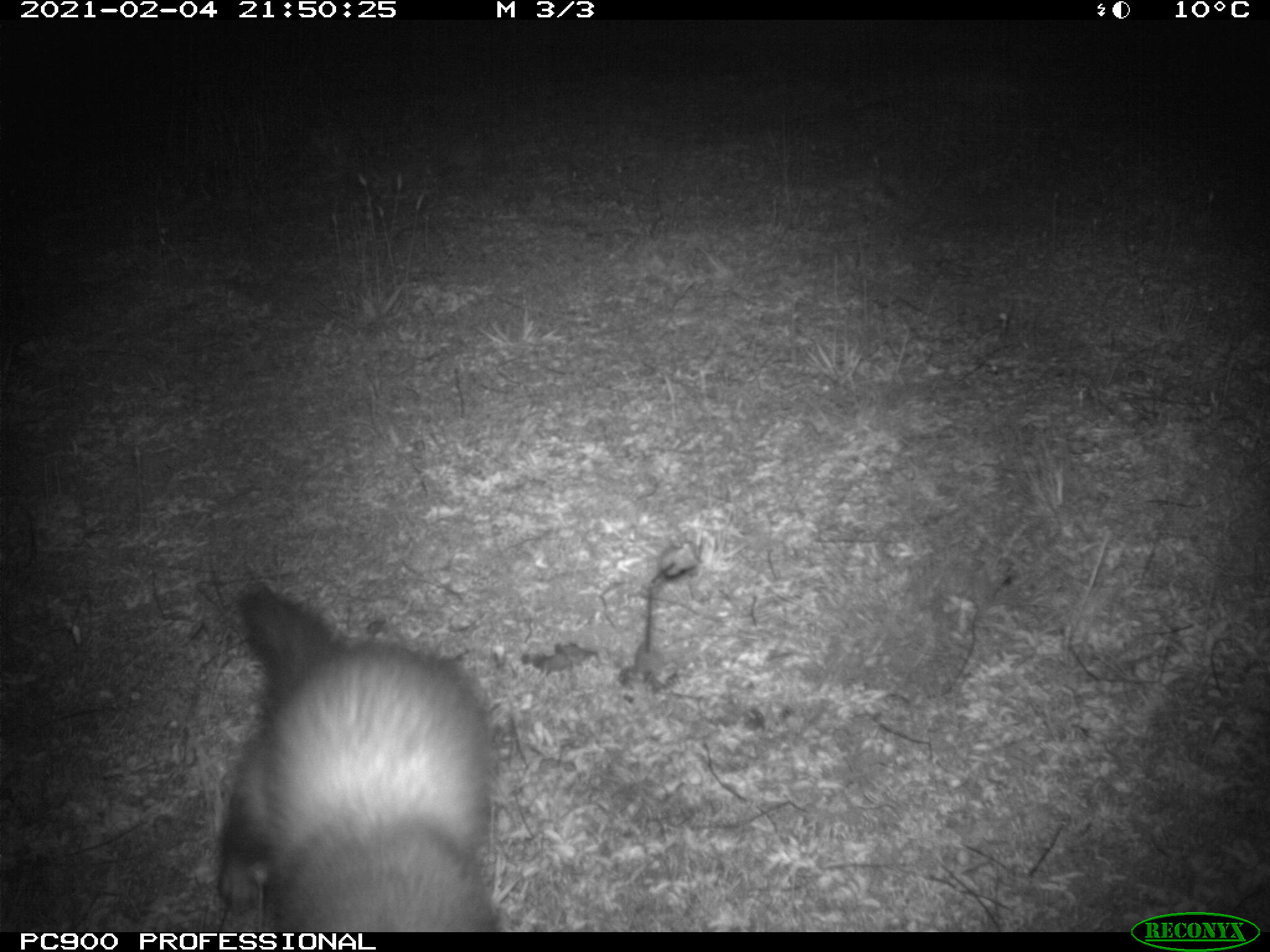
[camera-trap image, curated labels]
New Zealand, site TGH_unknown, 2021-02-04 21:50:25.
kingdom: Animalia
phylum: Chordata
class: Mammalia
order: Carnivora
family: Mustelidae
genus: Mustela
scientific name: Mustela furo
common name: ferret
Ferret (Mustela furo).